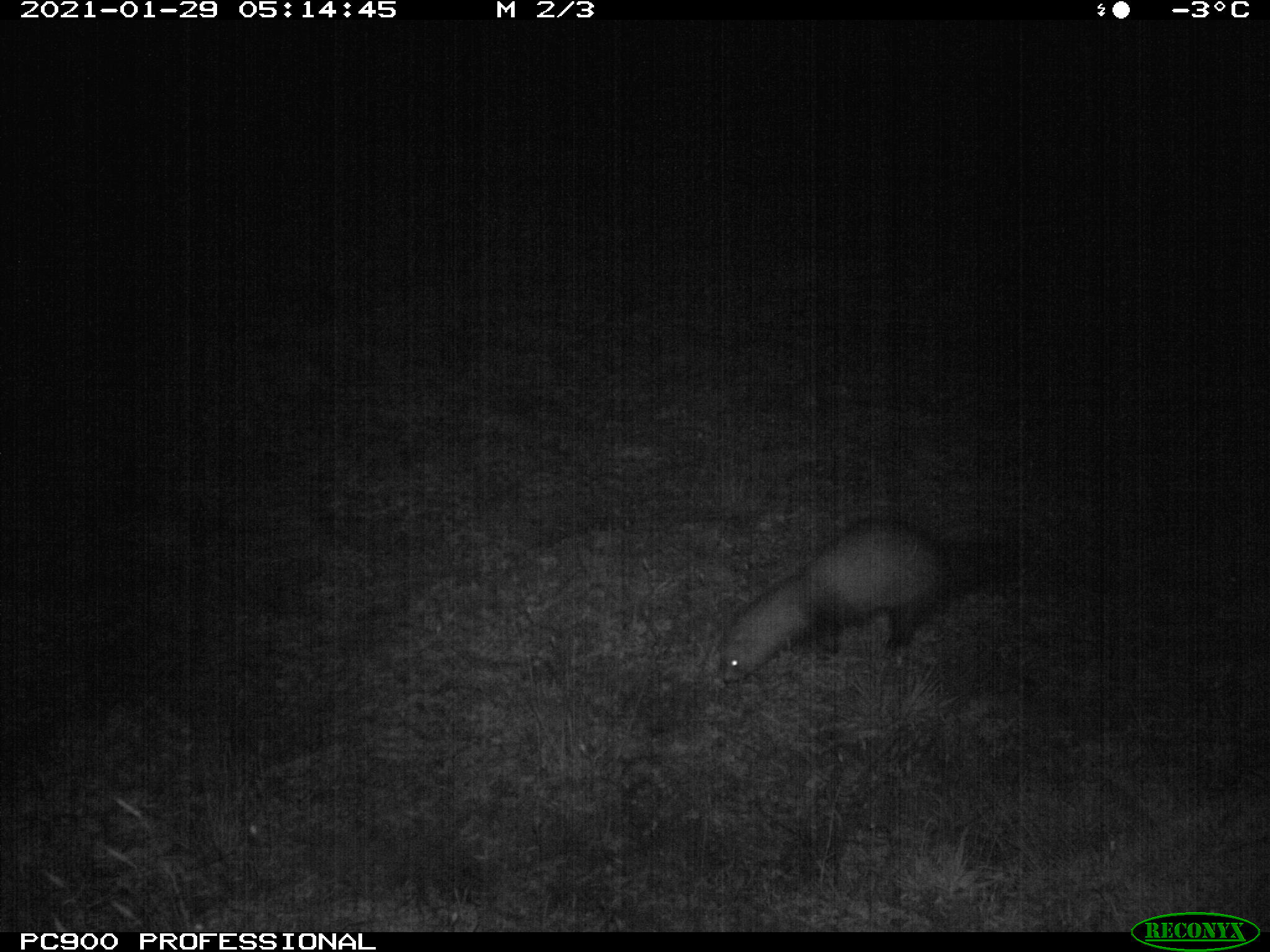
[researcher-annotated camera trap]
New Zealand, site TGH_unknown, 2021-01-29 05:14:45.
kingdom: Animalia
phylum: Chordata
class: Mammalia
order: Carnivora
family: Mustelidae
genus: Mustela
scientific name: Mustela furo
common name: ferret